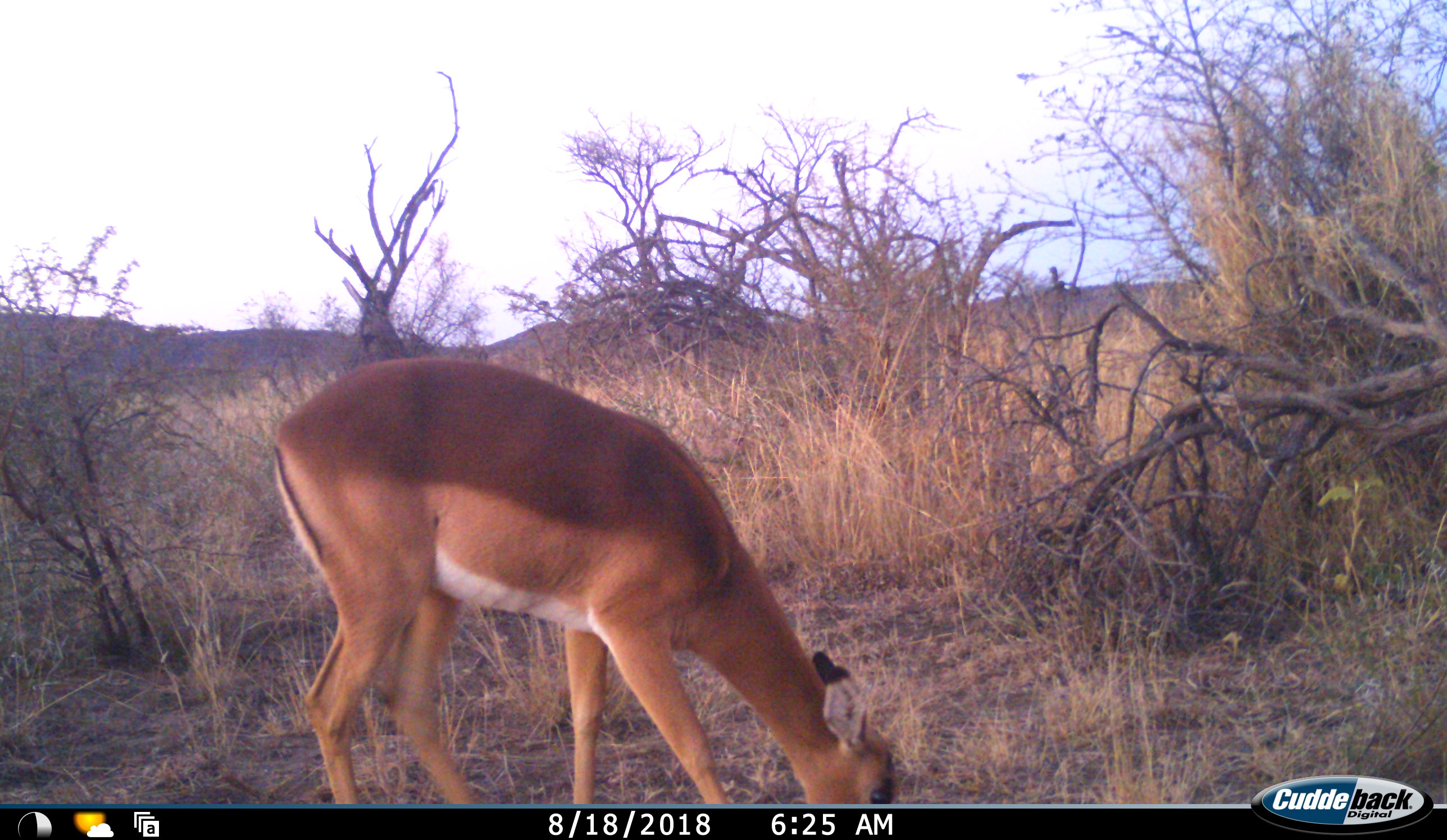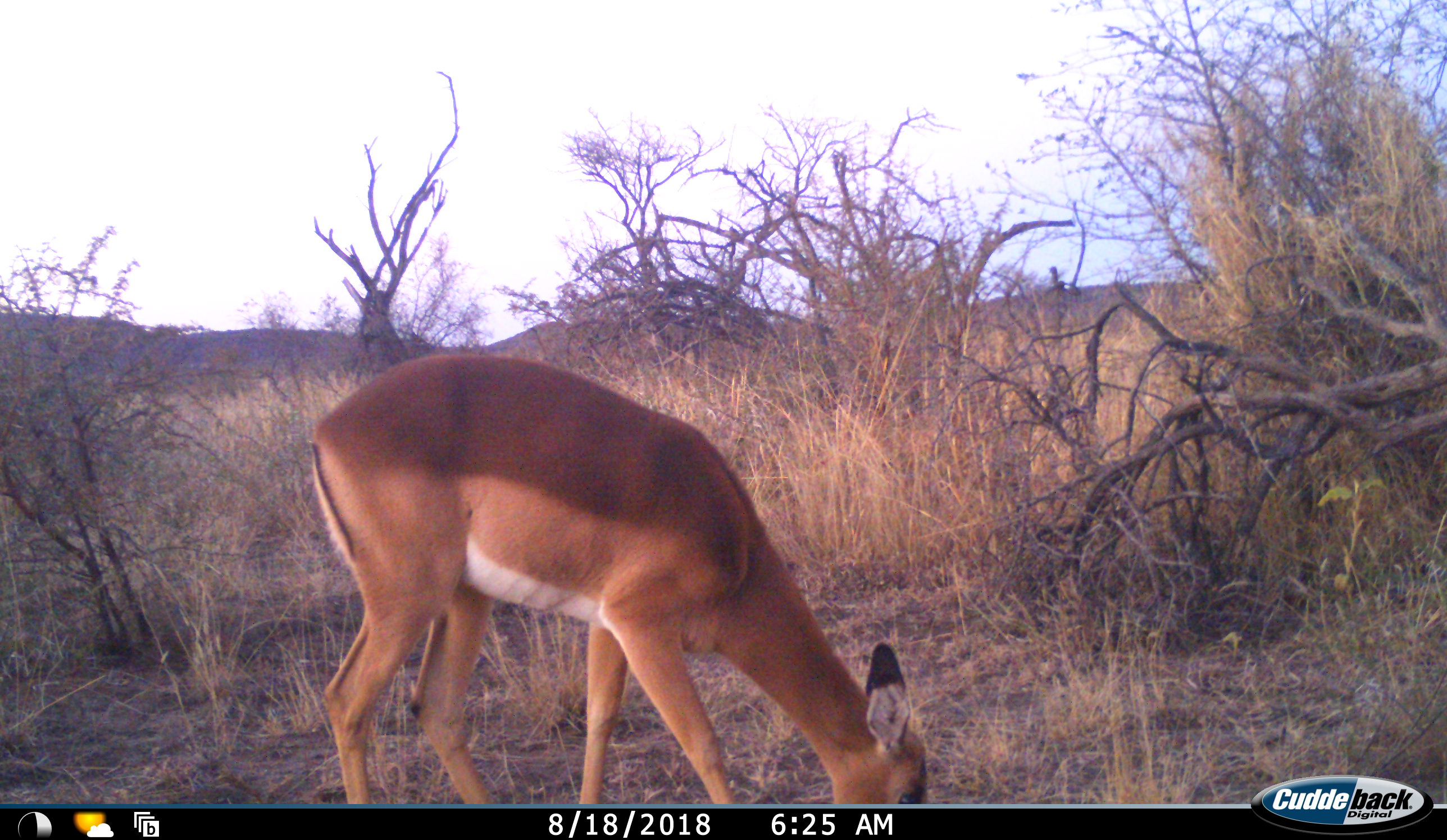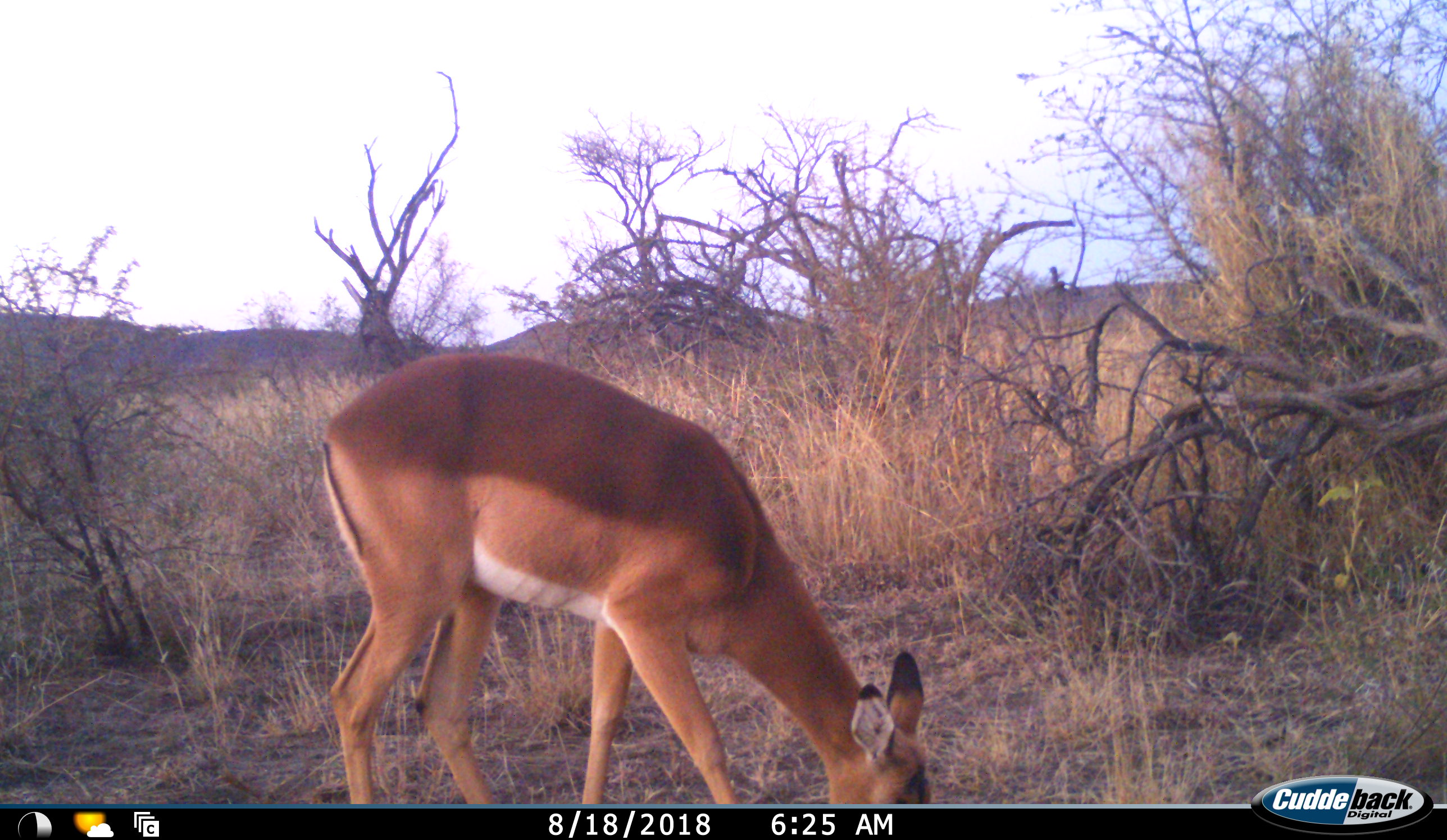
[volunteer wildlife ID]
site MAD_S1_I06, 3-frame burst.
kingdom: Animalia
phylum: Chordata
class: Mammalia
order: Artiodactyla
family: Bovidae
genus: Aepyceros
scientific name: Aepyceros melampus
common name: impala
Impala (Aepyceros melampus), count 1. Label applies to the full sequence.